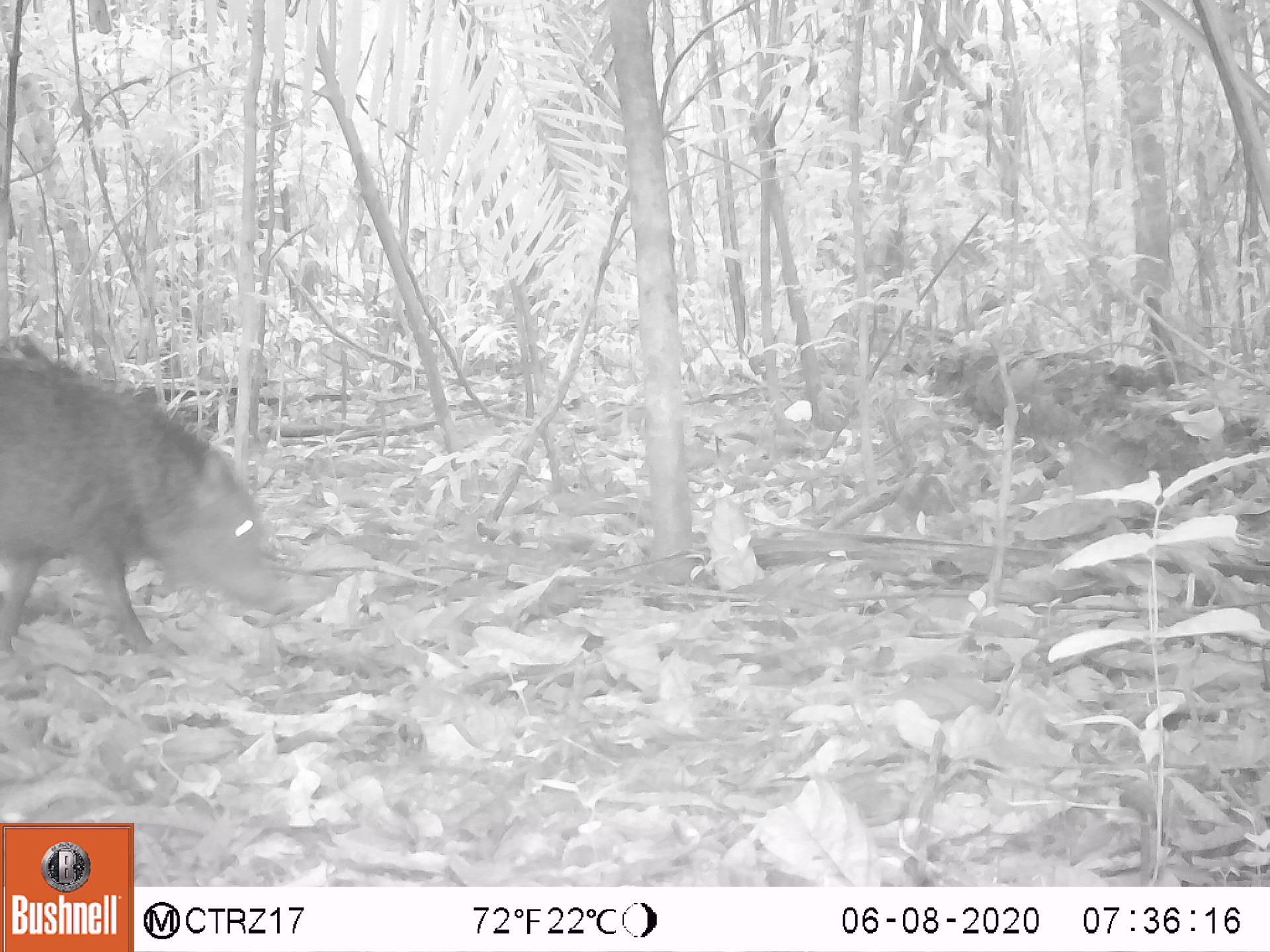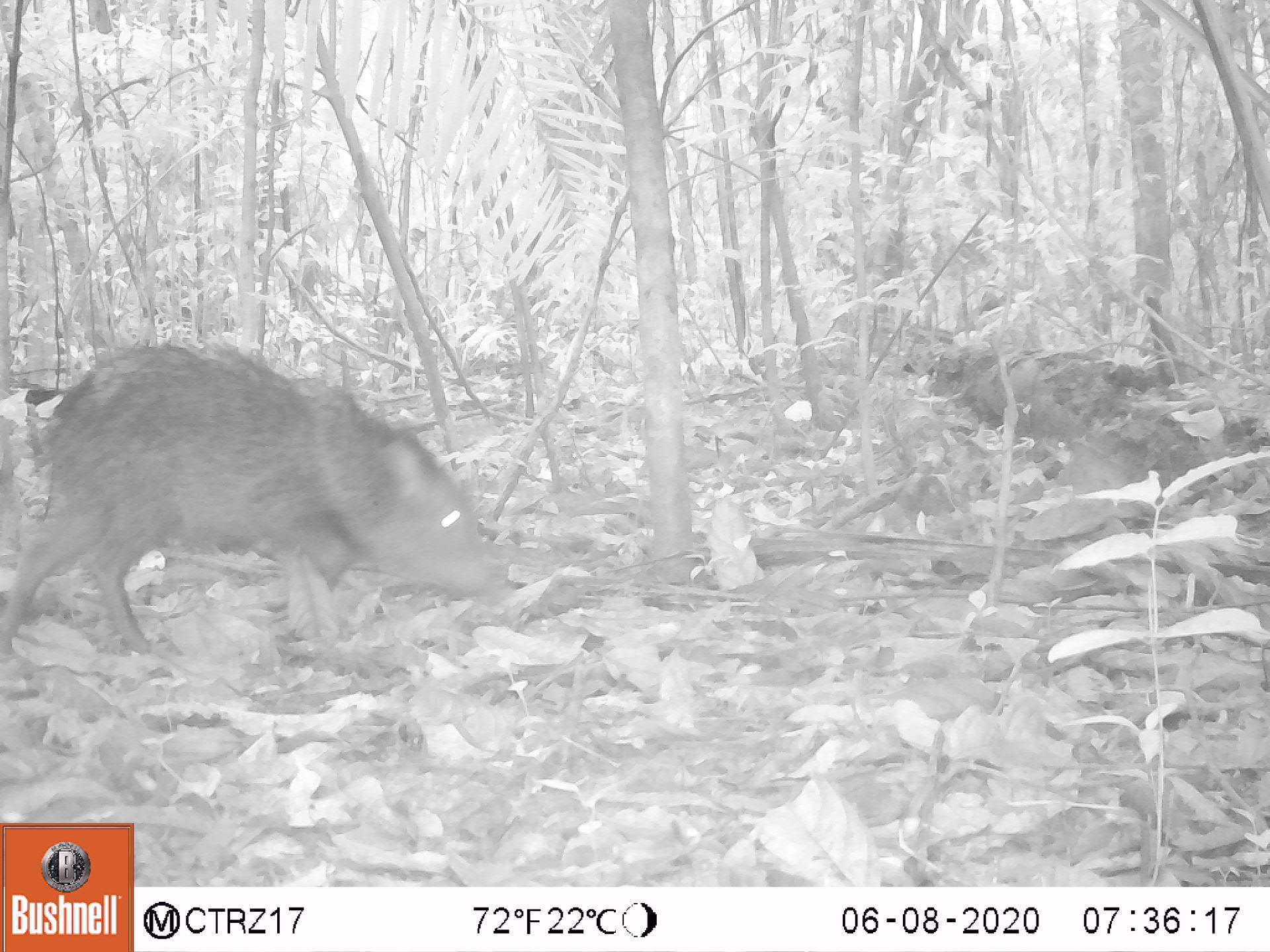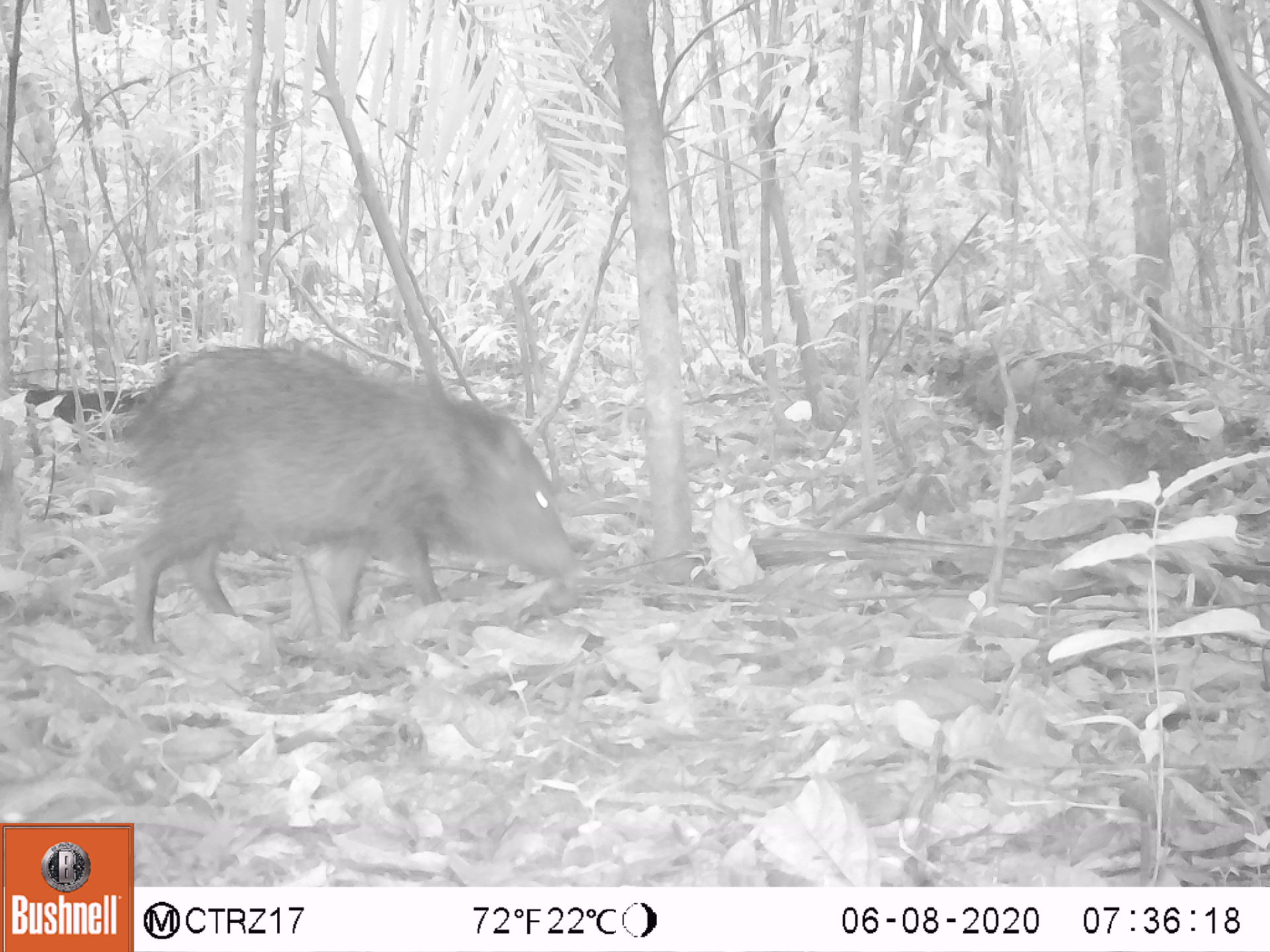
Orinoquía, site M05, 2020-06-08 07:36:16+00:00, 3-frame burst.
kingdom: Animalia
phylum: Chordata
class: Mammalia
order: Artiodactyla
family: Tayassuidae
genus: Pecari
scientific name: Pecari tajacu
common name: collared peccary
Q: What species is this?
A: Collared peccary (Pecari tajacu).